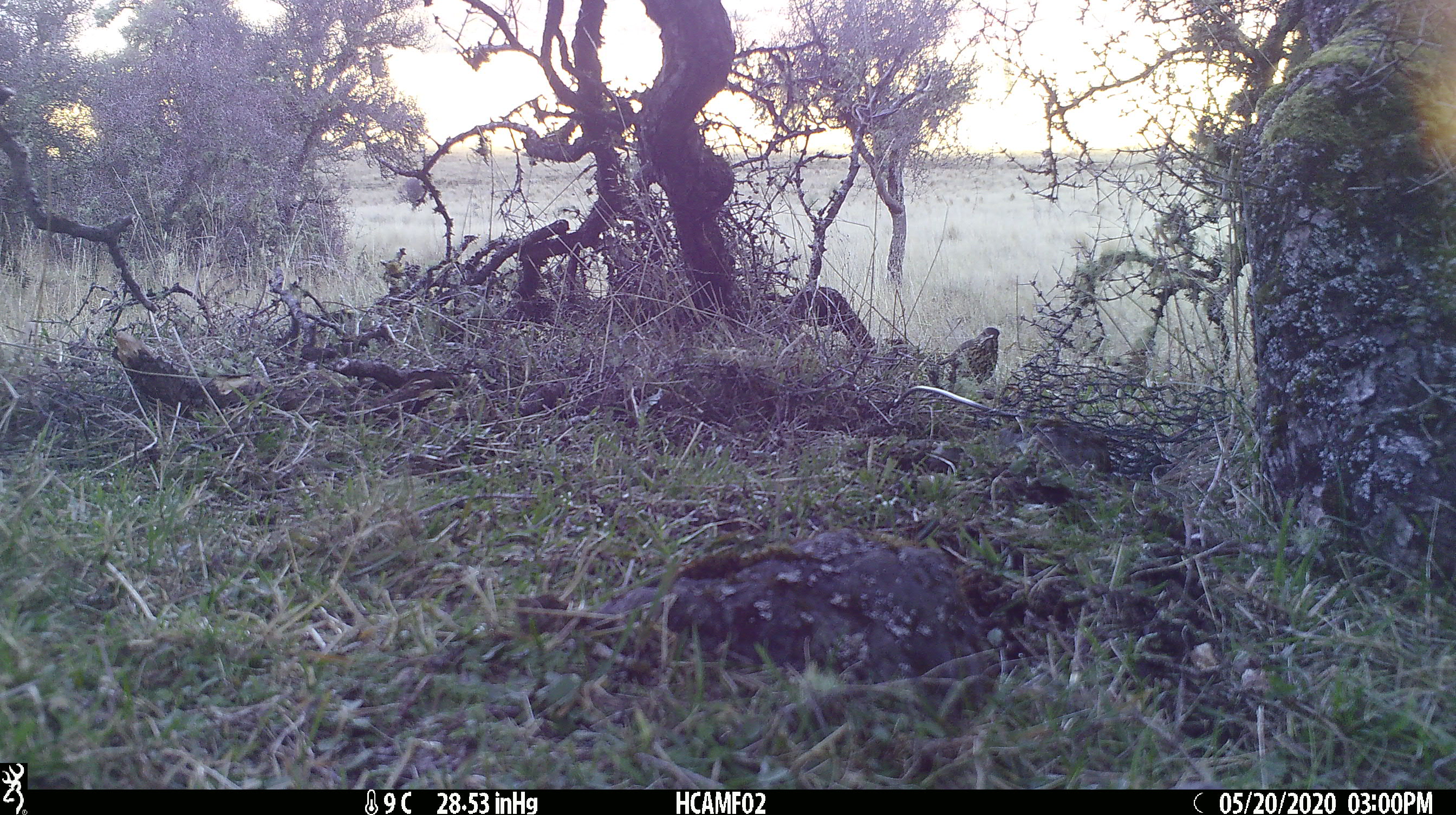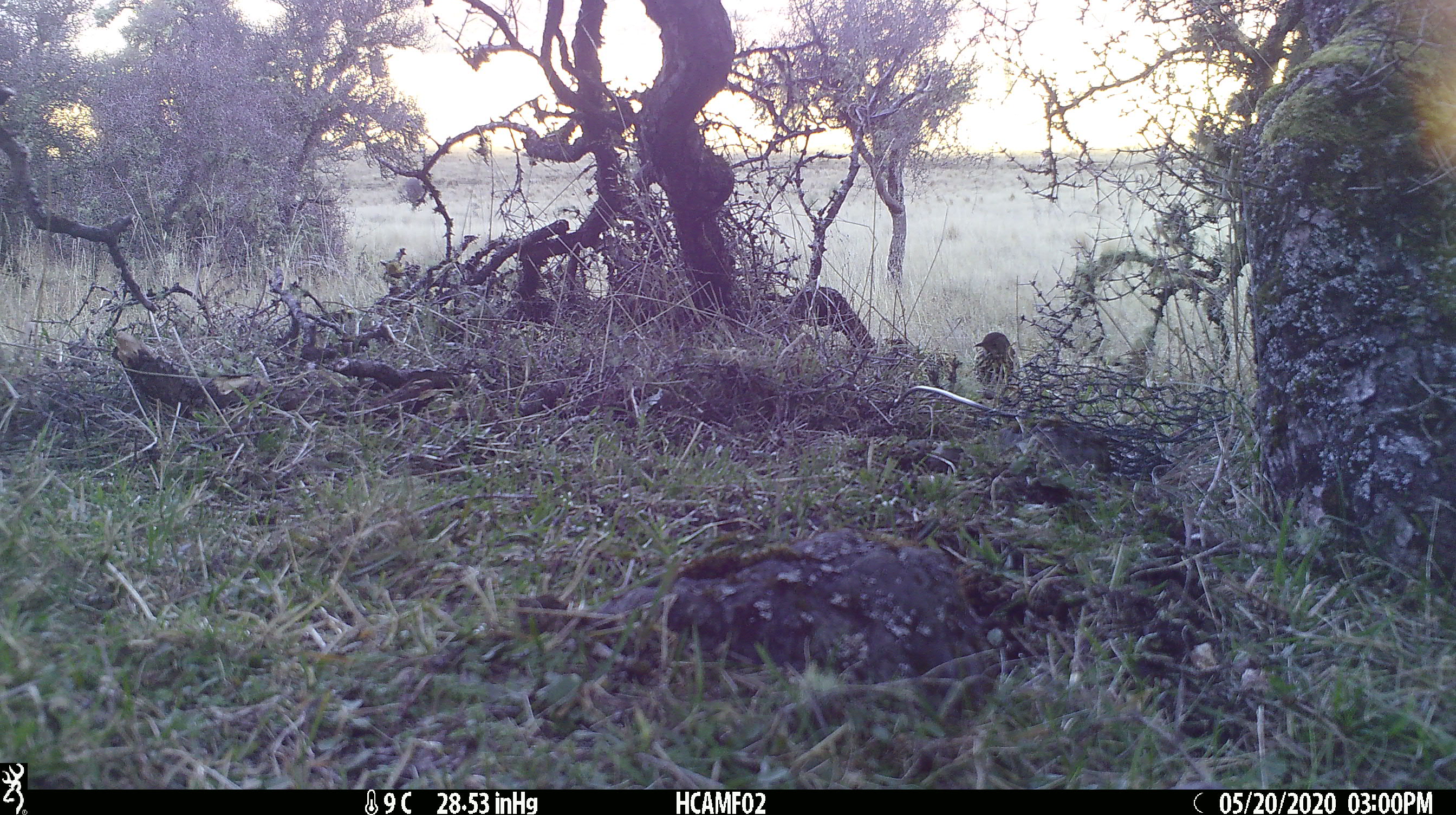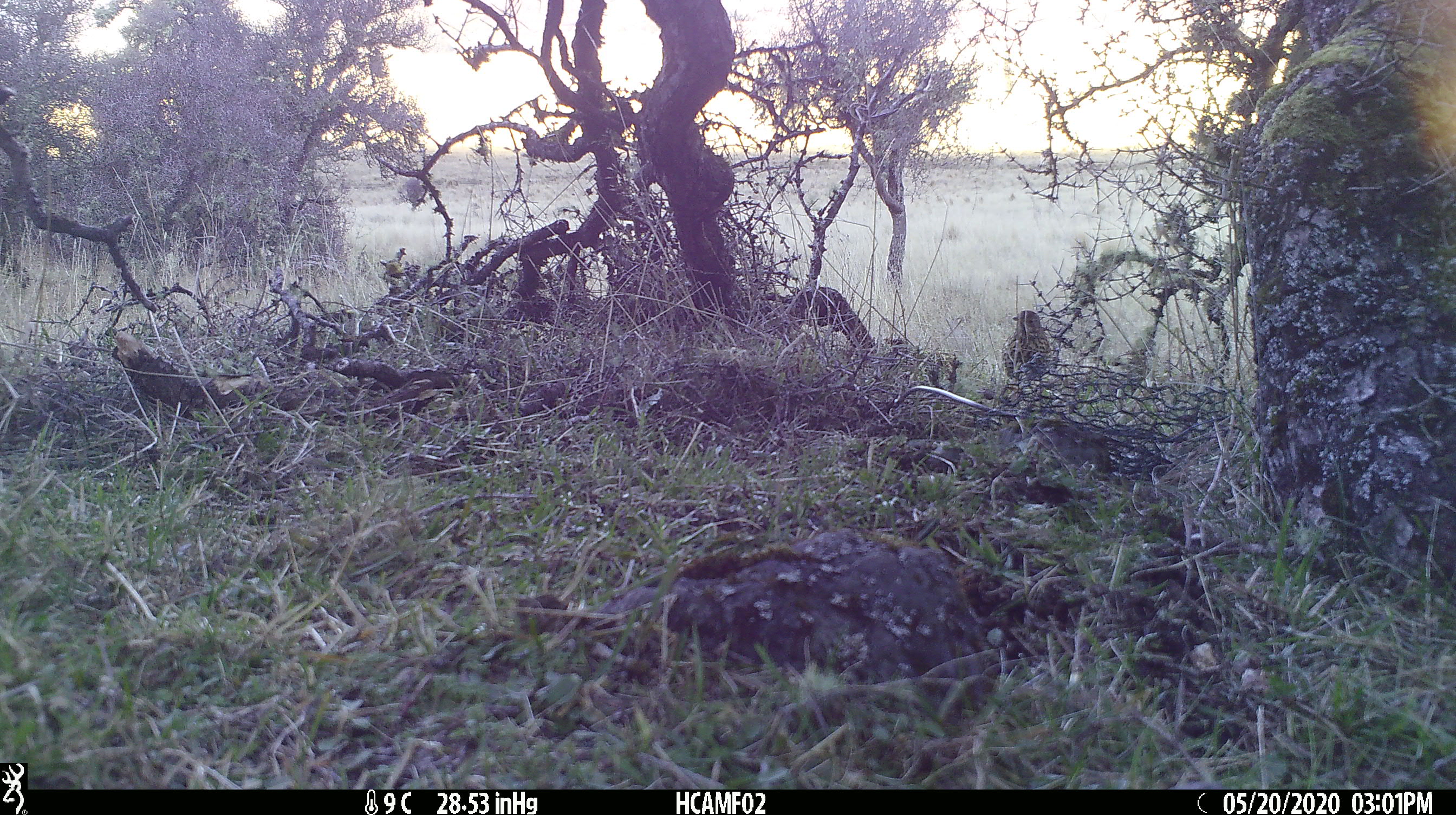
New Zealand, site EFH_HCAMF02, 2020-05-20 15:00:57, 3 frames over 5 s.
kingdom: Animalia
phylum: Chordata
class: Aves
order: Passeriformes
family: Turdidae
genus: Turdus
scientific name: Turdus philomelos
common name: song thrush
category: thrush